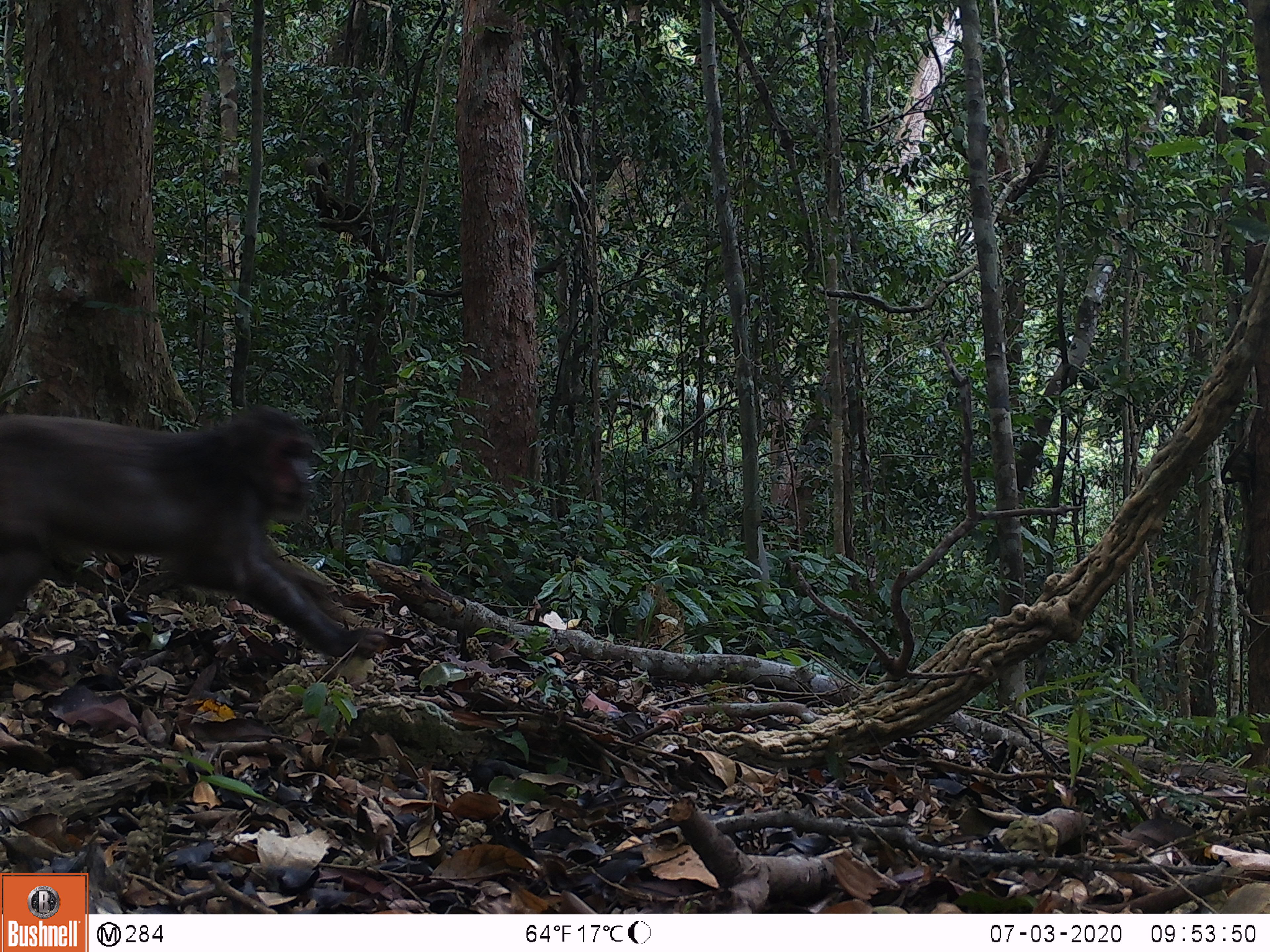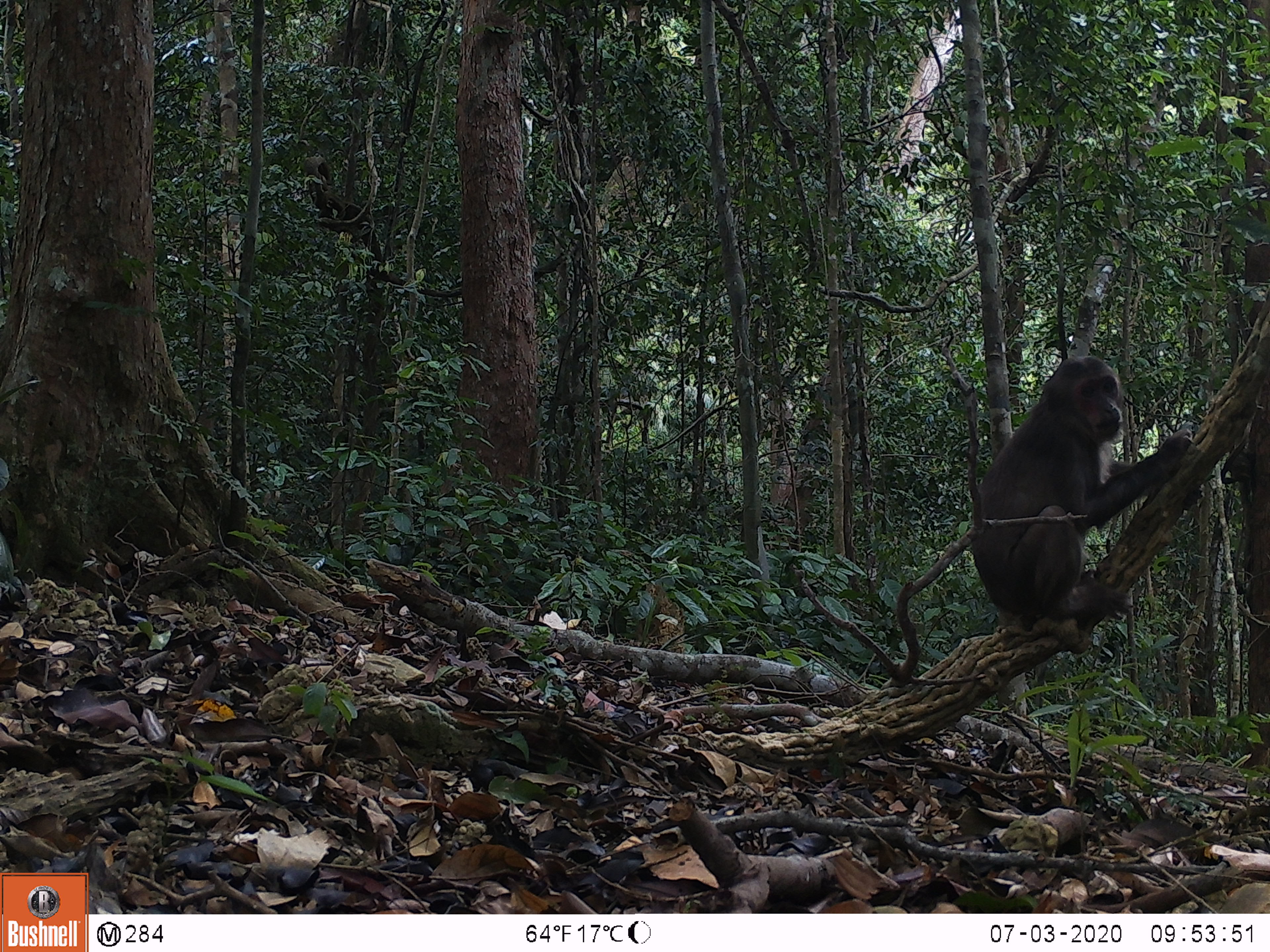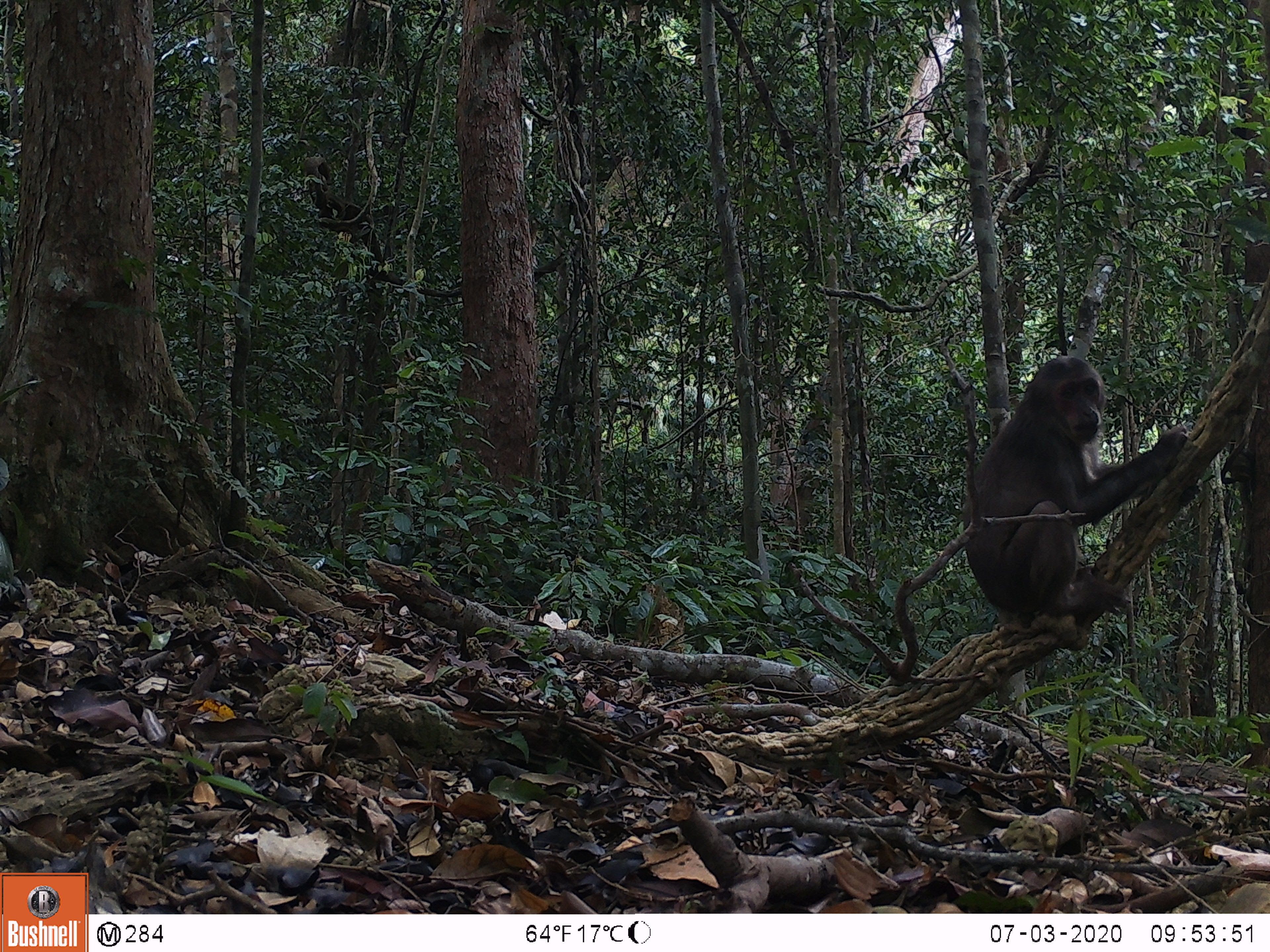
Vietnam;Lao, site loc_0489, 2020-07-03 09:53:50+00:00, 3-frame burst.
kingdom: Animalia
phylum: Chordata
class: Mammalia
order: Primates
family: Cercopithecidae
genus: Macaca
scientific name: Macaca arctoides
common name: stump-tailed macaque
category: stump tailed macaque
Stump tailed macaque (stump-tailed macaque) (Macaca arctoides). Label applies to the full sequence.